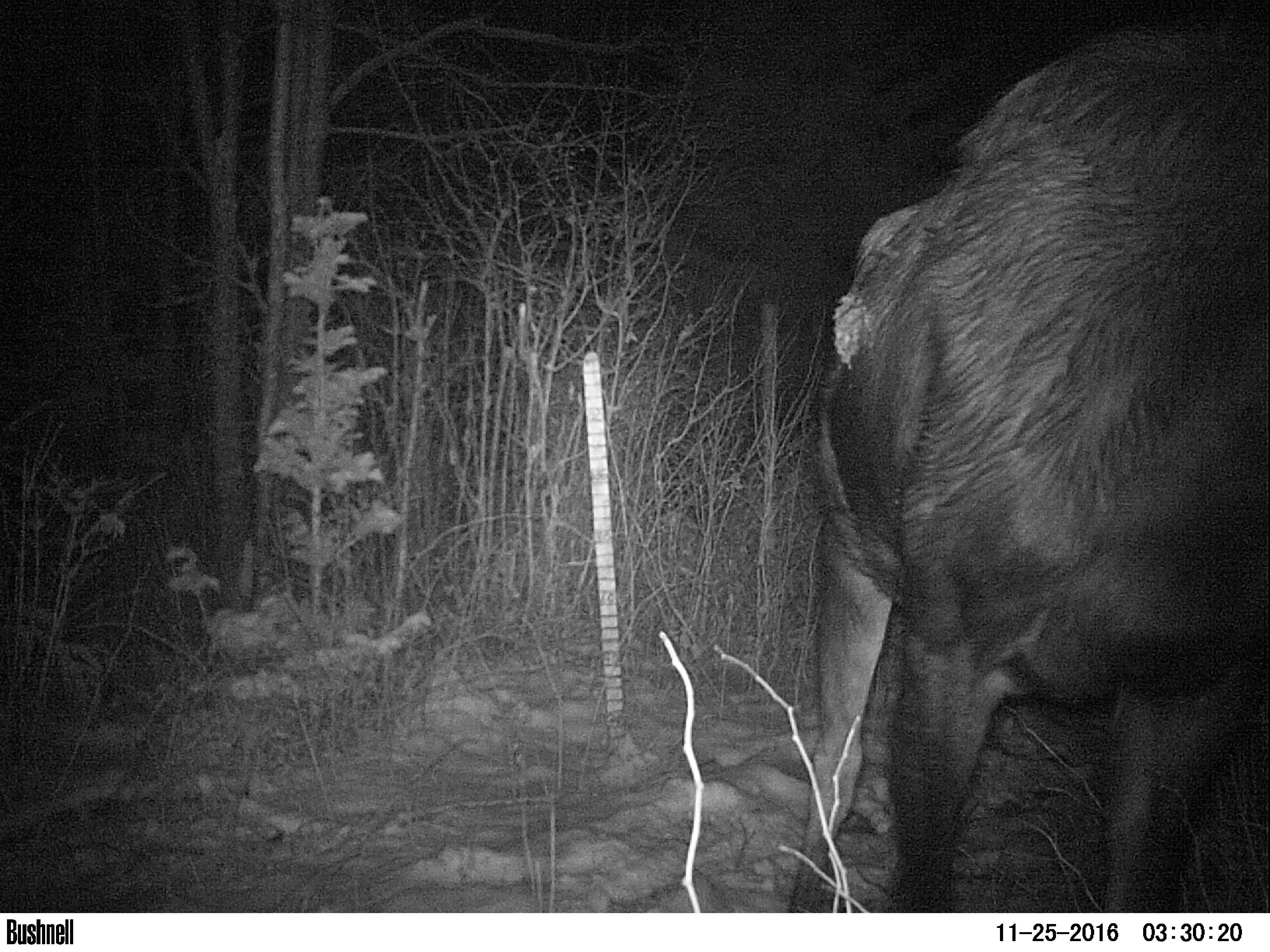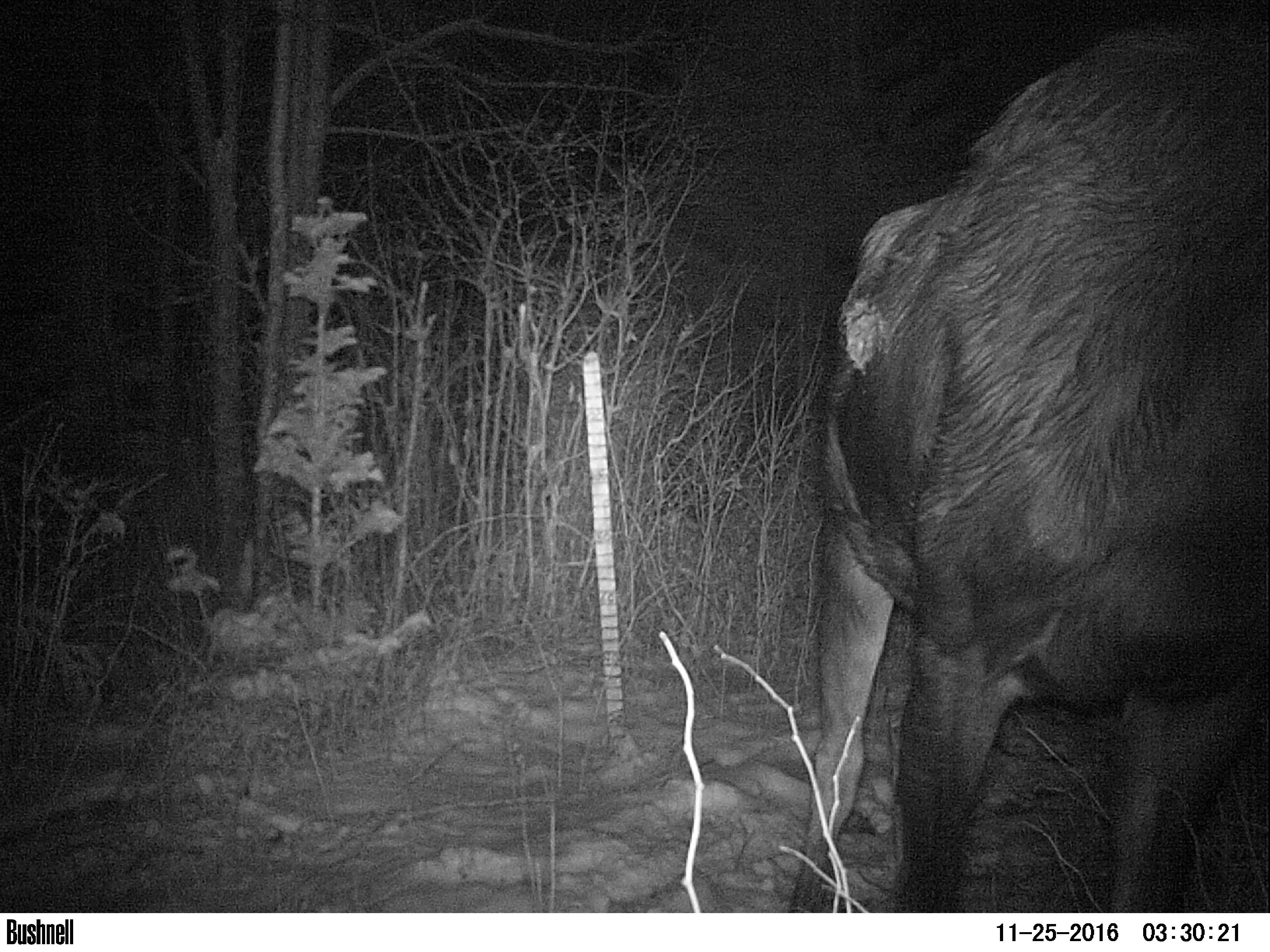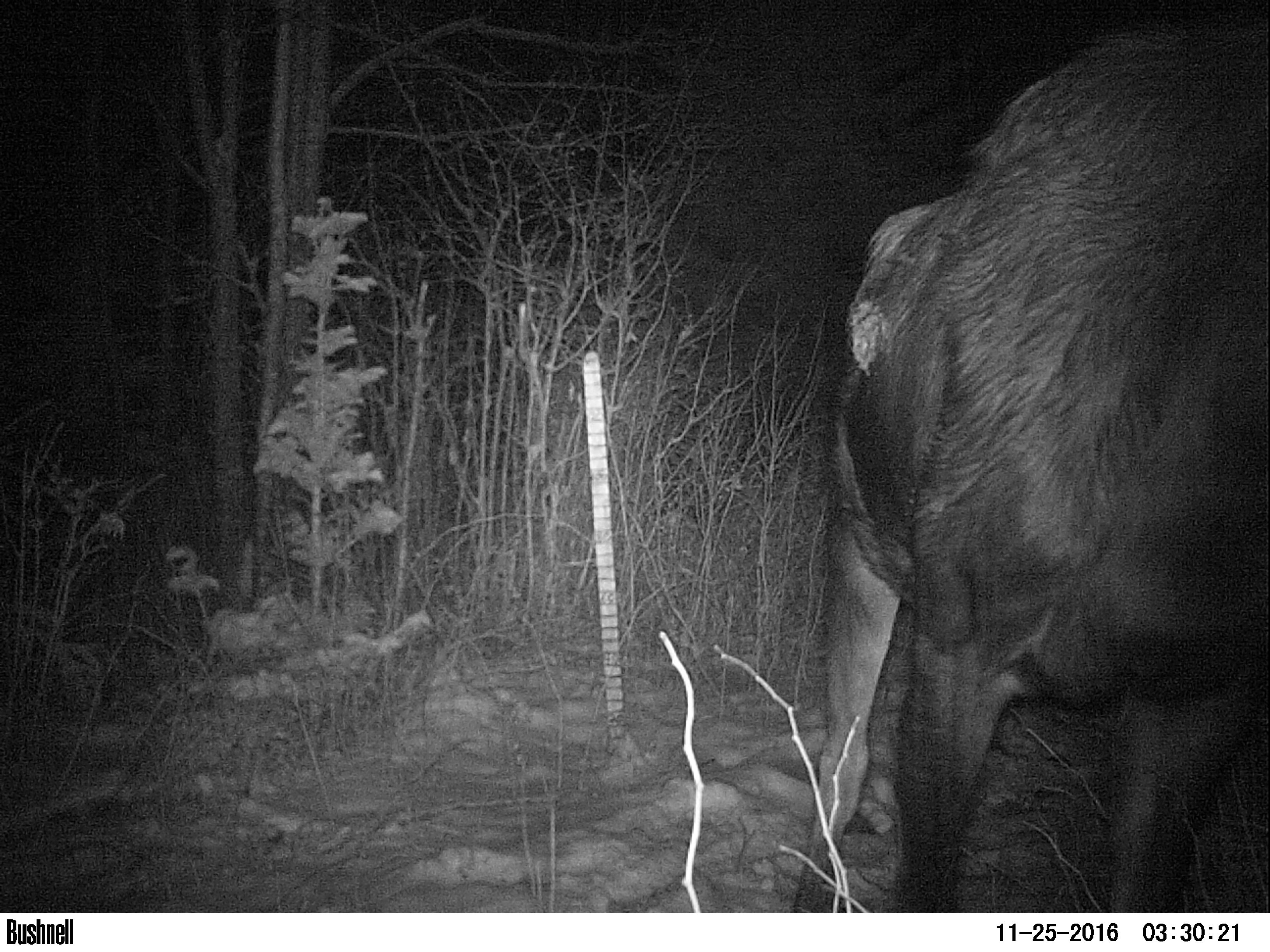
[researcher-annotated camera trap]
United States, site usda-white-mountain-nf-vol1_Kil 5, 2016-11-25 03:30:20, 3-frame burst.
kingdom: Animalia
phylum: Chordata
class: Mammalia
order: Artiodactyla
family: Cervidae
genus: Alces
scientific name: Alces alces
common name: moose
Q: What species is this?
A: Moose (Alces alces).